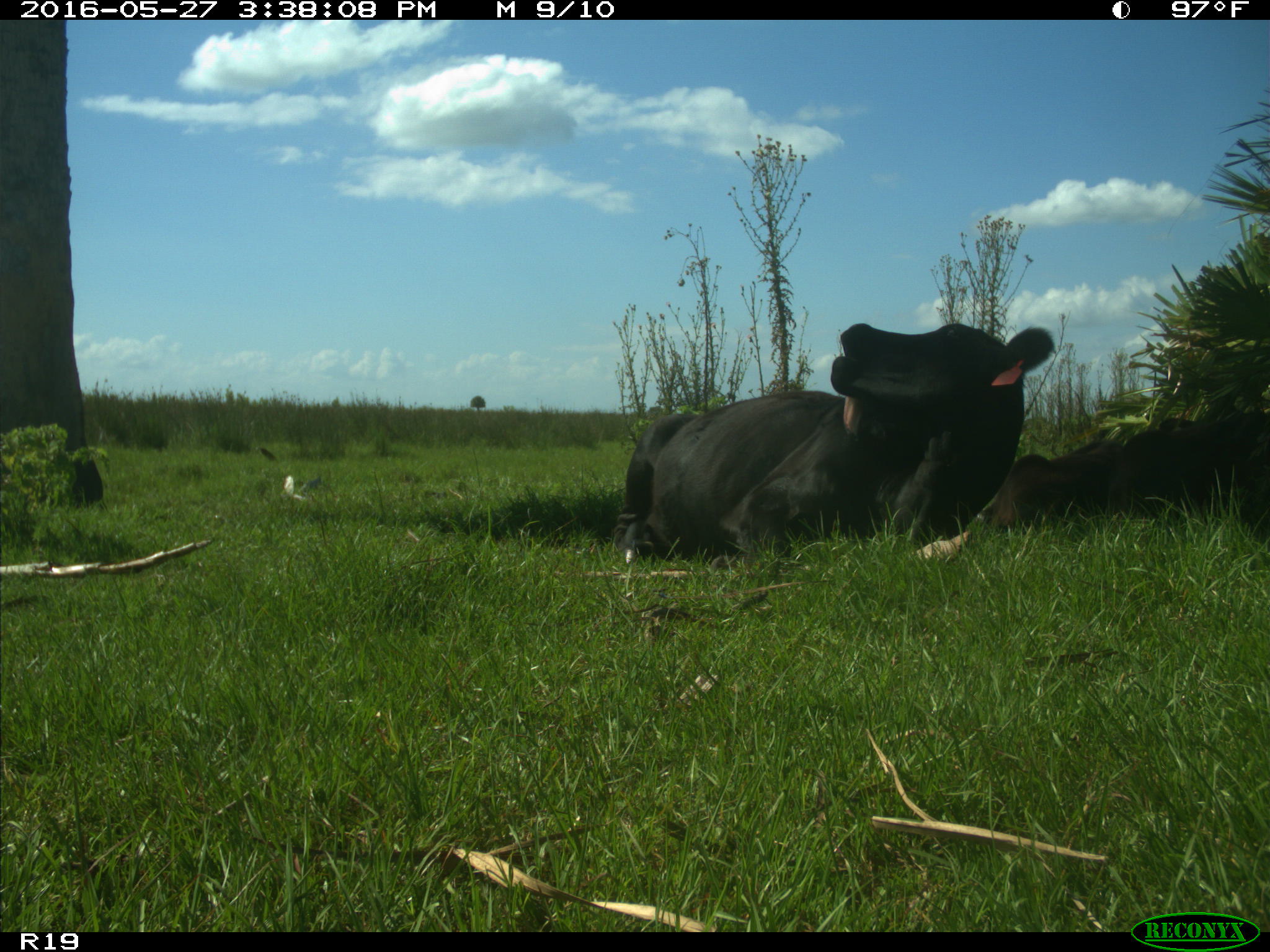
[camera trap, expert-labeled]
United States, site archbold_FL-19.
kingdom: Animalia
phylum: Chordata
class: Mammalia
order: Artiodactyla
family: Bovidae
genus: Bos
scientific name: Bos taurus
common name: domestic cow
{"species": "Bos taurus (domestic cow)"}